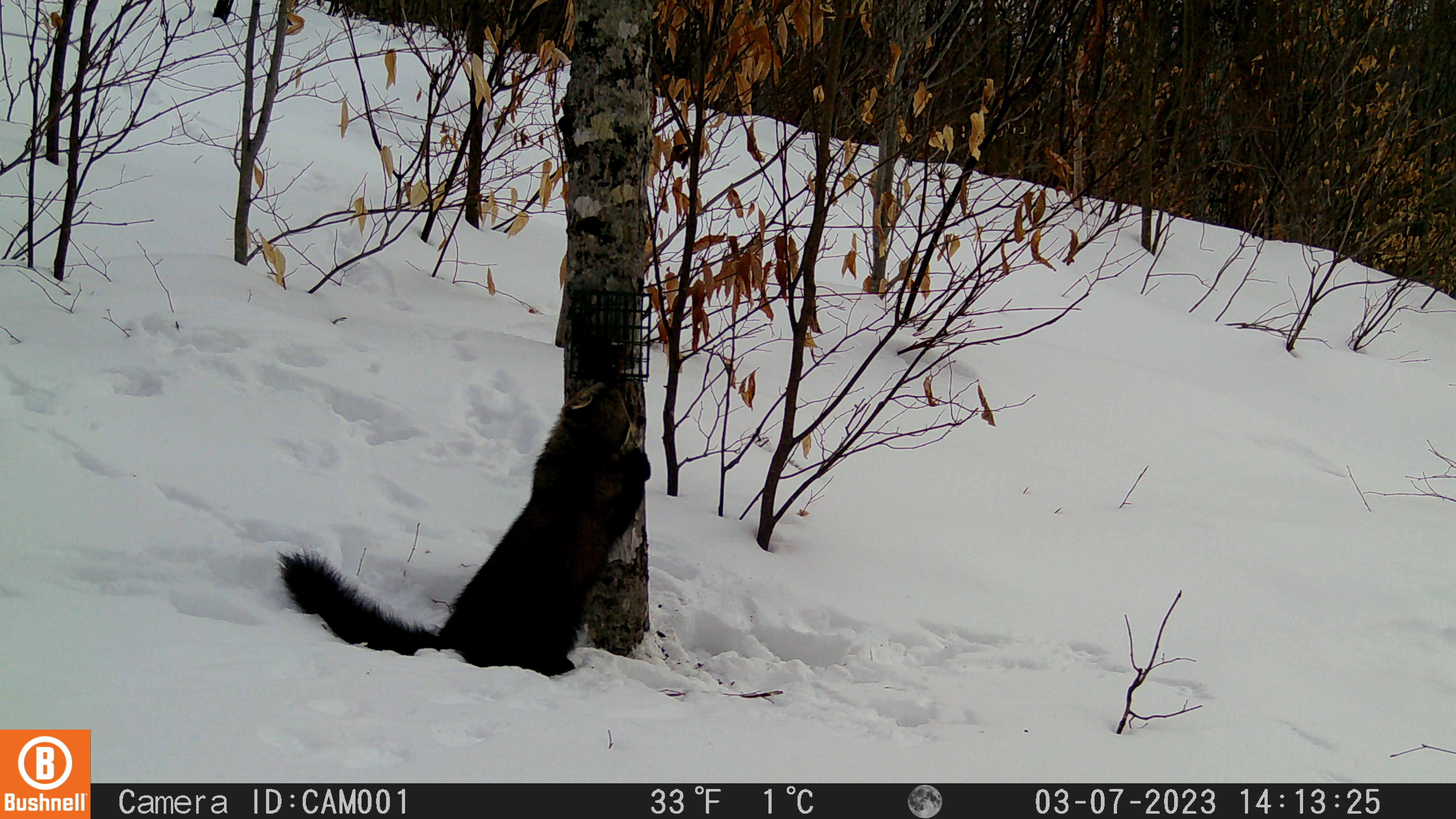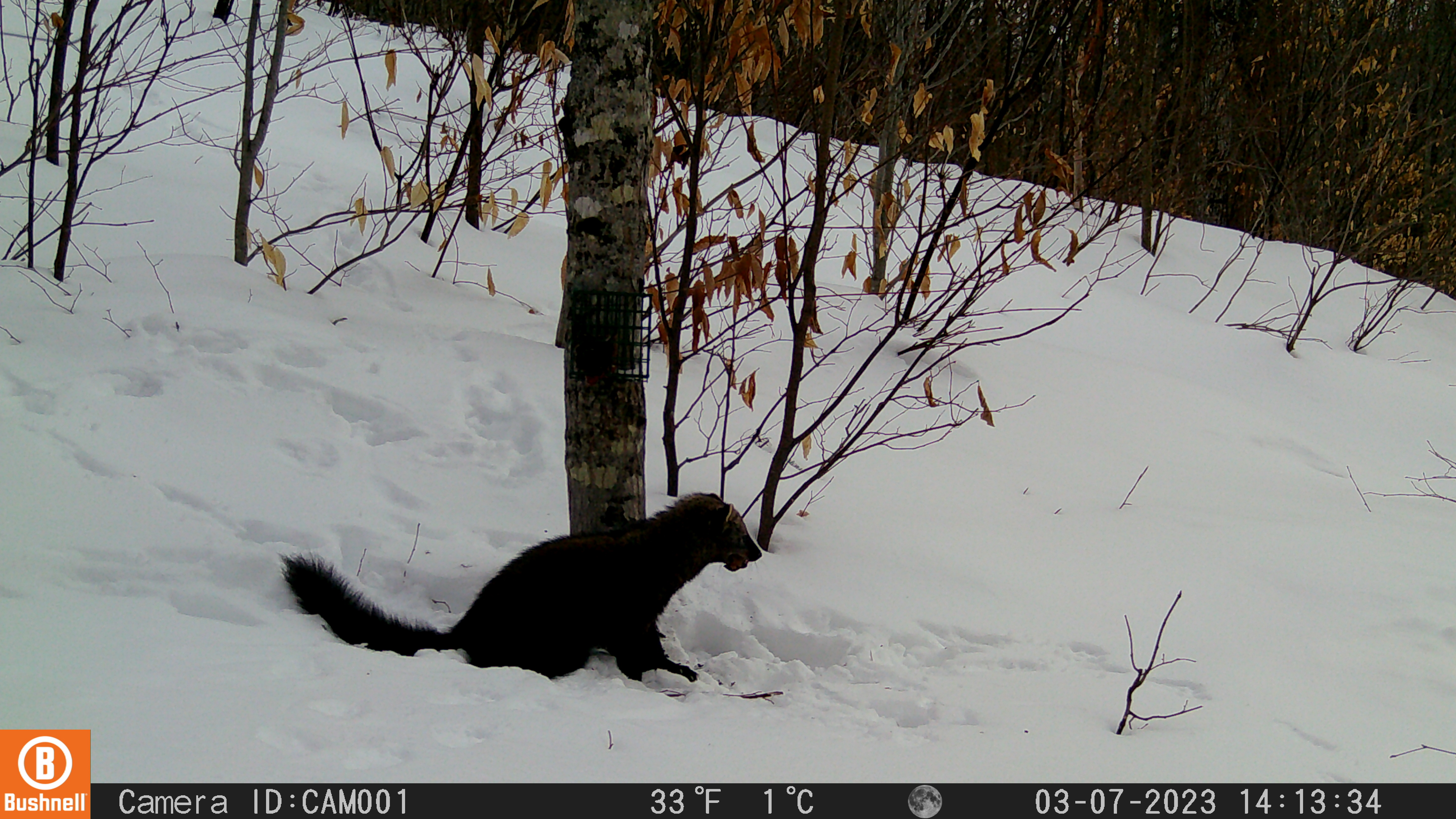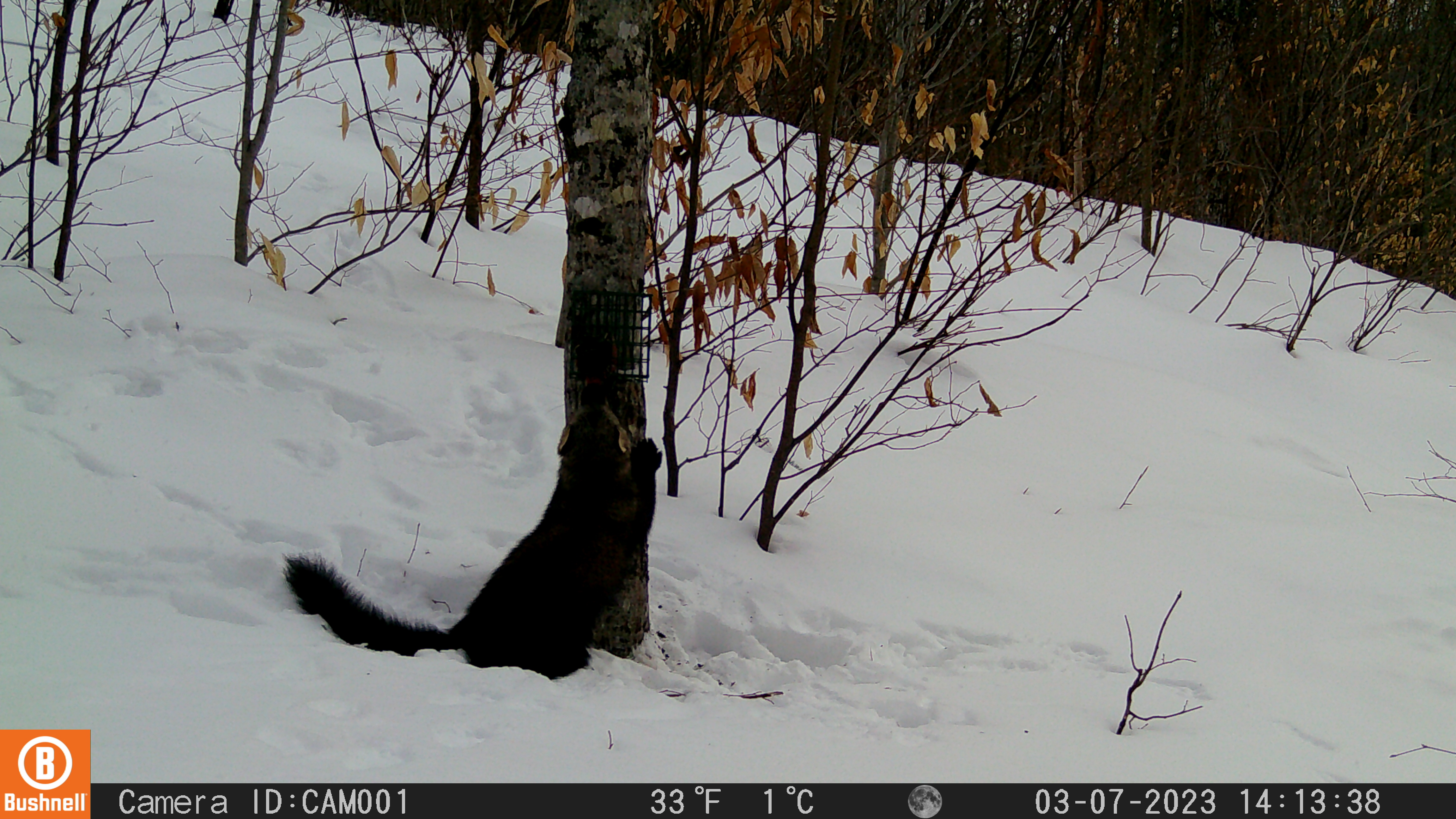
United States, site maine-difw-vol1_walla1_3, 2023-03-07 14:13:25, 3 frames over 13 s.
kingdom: Animalia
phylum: Chordata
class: Mammalia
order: Carnivora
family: Mustelidae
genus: Pekania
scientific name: Pekania pennanti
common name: fisher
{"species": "fisher (Pekania pennanti)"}